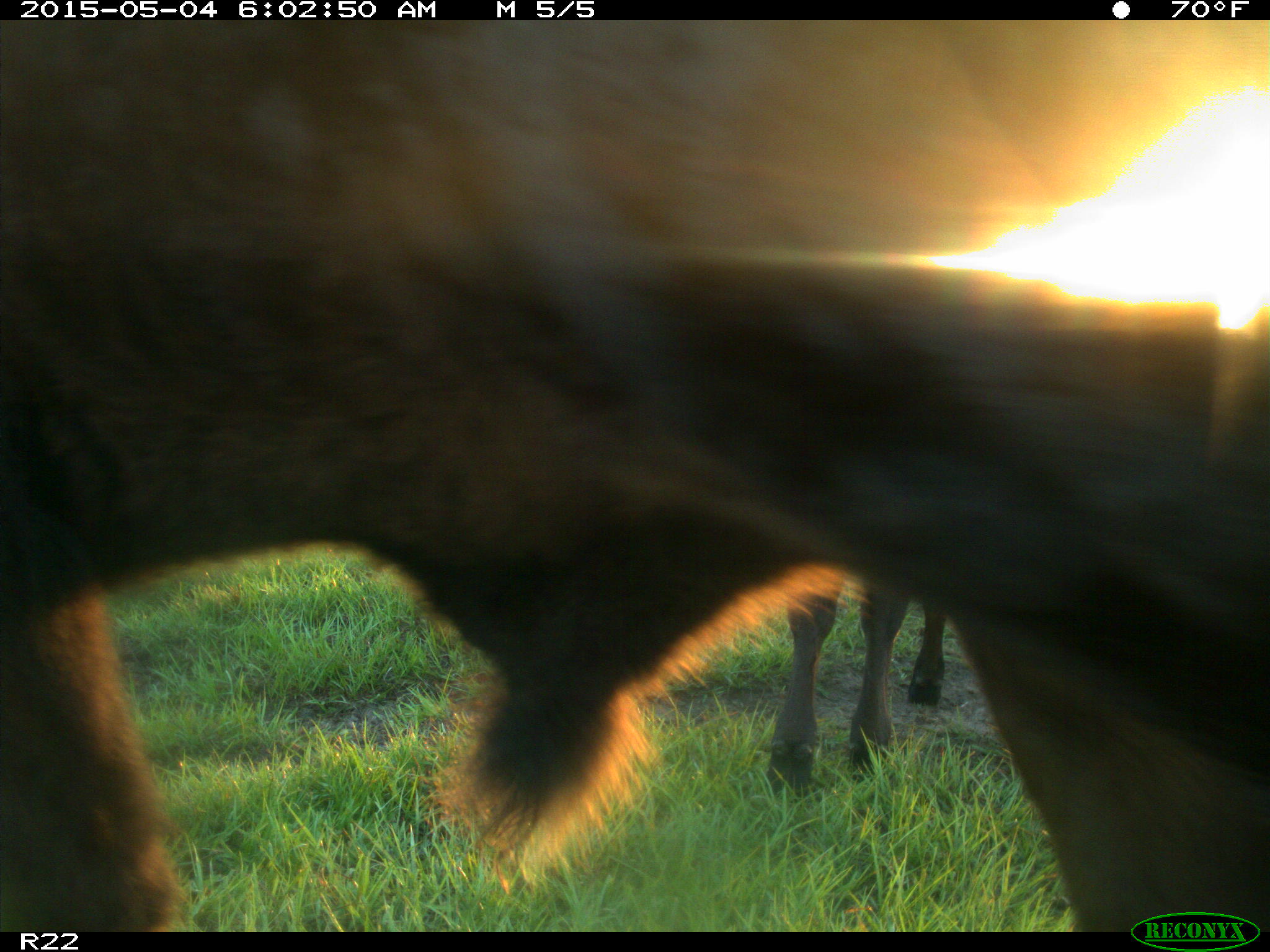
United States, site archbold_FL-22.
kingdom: Animalia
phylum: Chordata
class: Mammalia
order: Artiodactyla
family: Bovidae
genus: Bos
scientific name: Bos taurus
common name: domestic cow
Bos taurus (domestic cow).